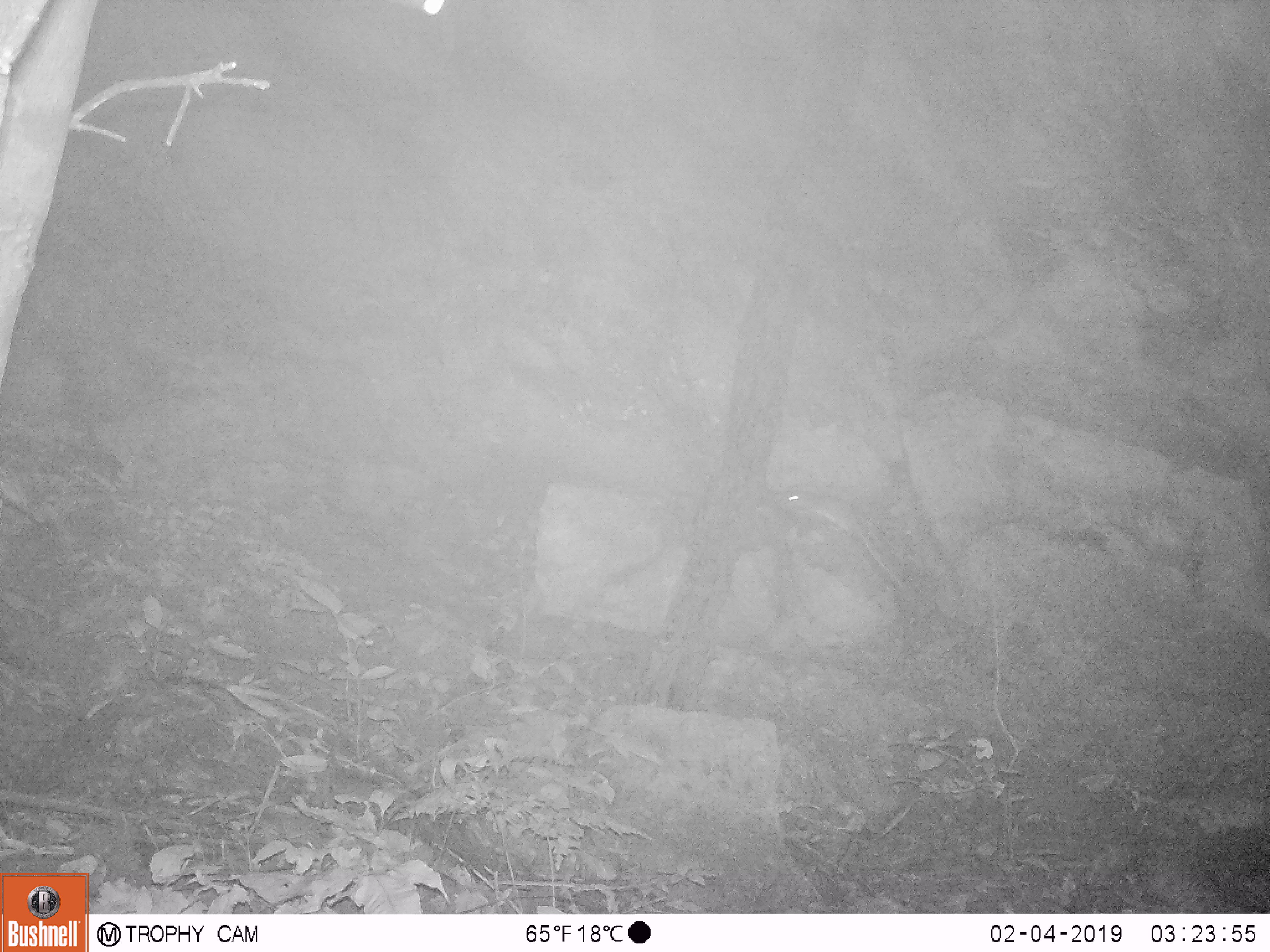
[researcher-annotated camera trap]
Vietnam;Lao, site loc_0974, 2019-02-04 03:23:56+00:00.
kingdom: Animalia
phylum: Chordata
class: Mammalia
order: Rodentia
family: Muridae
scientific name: Muridae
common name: old-world mice and rats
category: unidentified murid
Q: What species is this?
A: Unidentified murid (old-world mice and rats) (Muridae).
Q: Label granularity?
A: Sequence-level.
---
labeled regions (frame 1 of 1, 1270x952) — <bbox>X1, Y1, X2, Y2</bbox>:
unidentified murid: <bbox>776, 487, 904, 587</bbox>